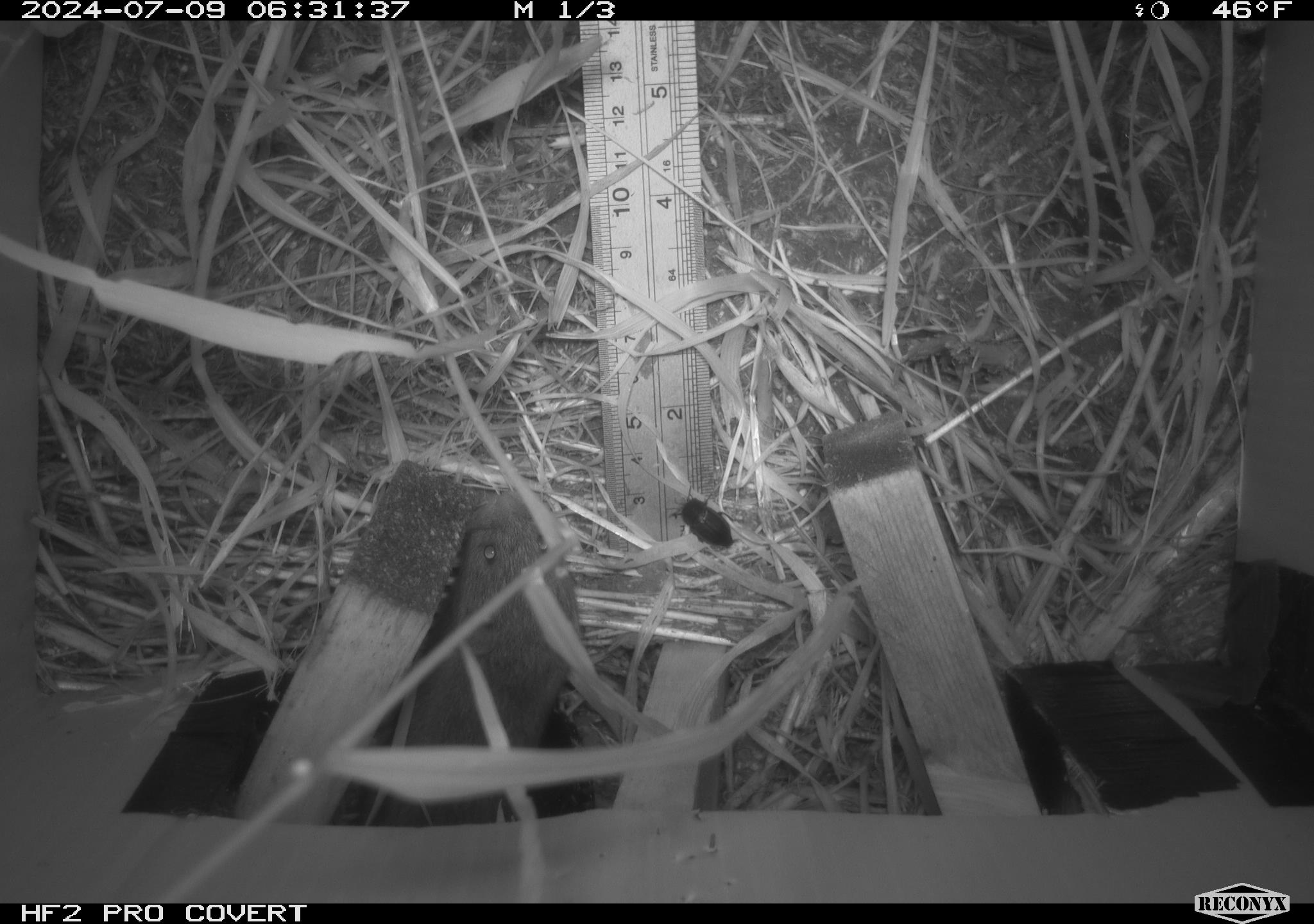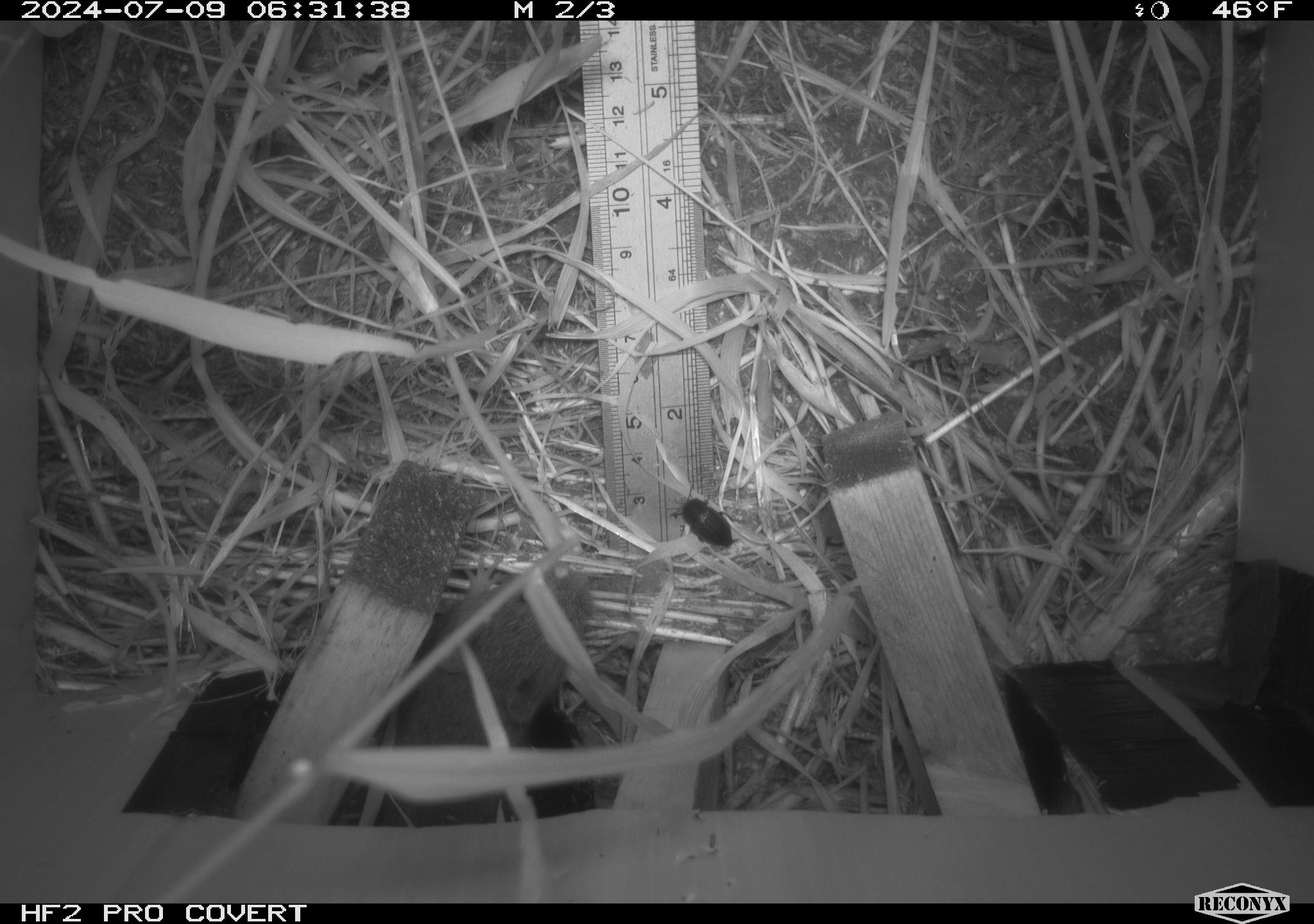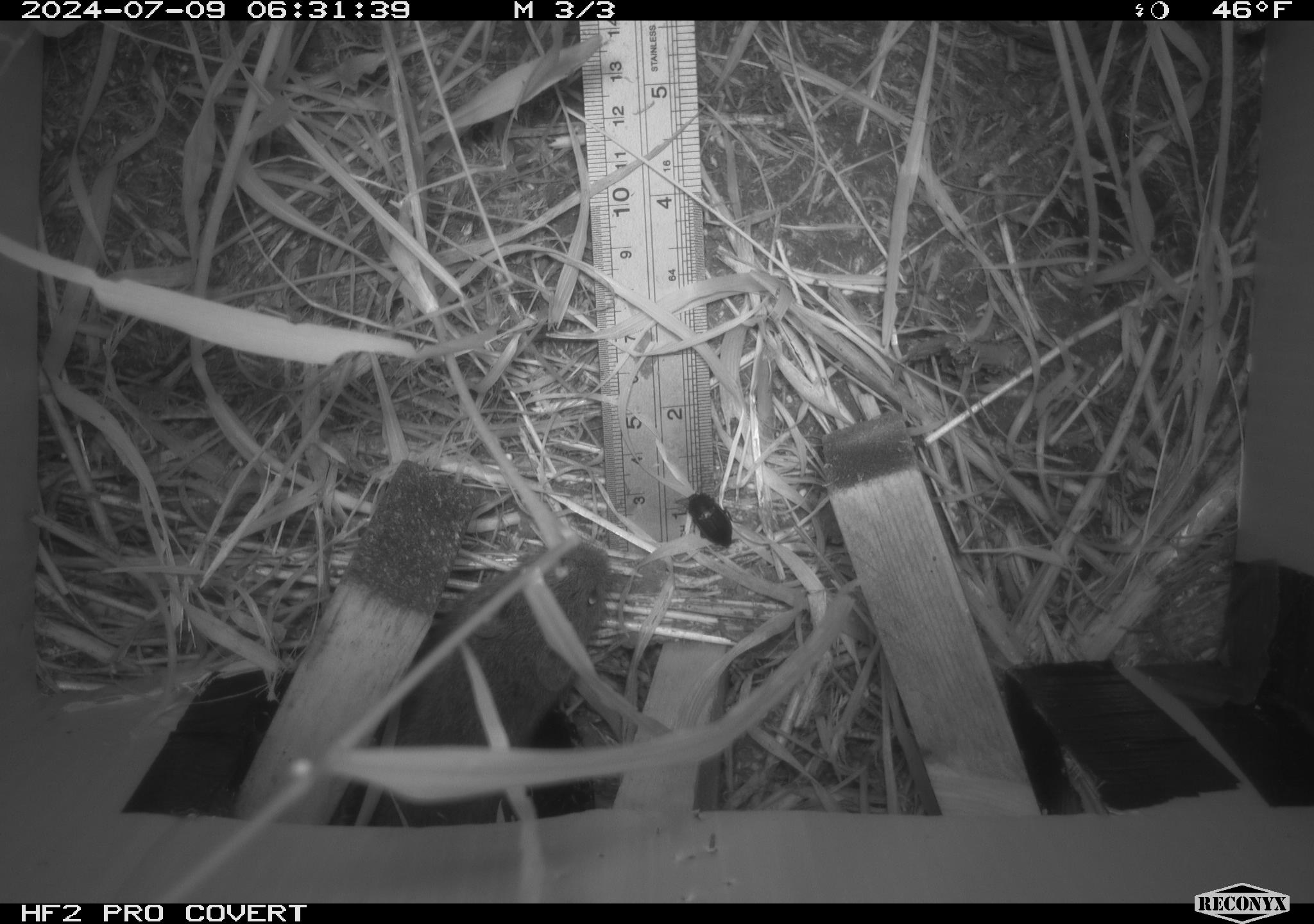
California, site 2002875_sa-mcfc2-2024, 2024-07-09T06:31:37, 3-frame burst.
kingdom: Animalia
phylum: Chordata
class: Mammalia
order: Rodentia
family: Cricetidae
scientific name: Arvicolinae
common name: voles, lemmings, and muskrats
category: arvicolinae subfamily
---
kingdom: Animalia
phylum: Arthropoda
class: Insecta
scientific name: Insecta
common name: insect